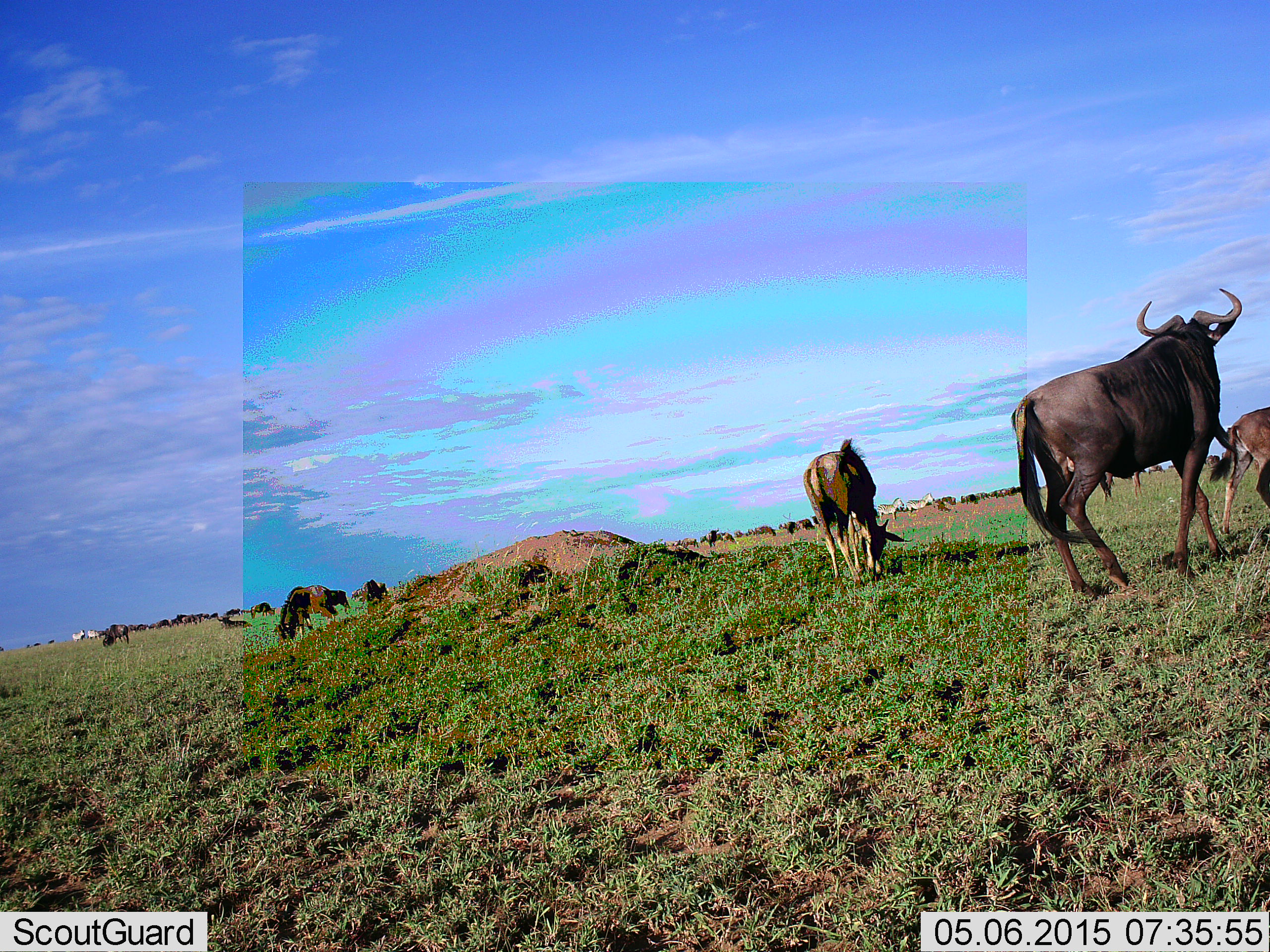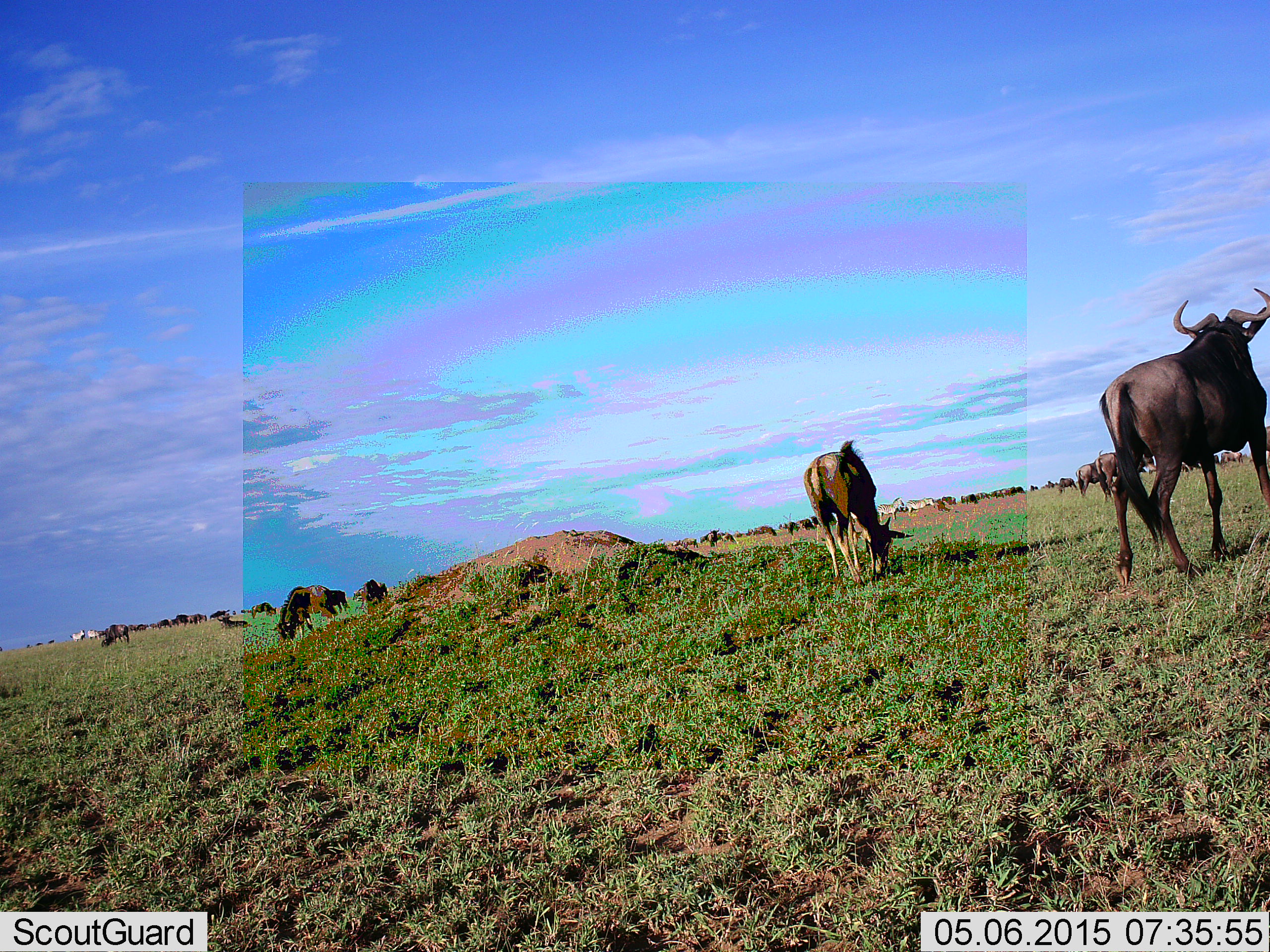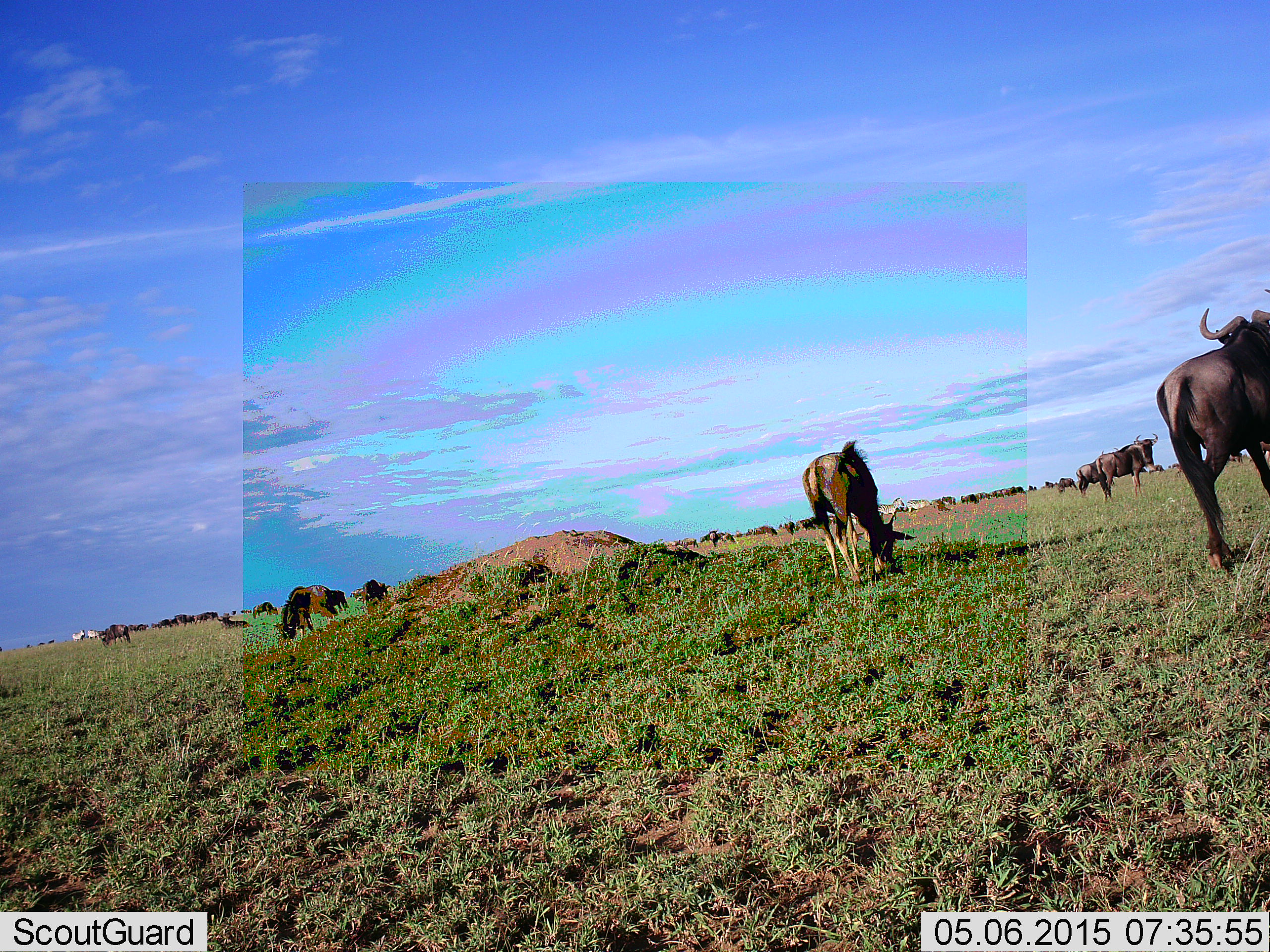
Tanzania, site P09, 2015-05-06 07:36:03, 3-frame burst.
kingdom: Animalia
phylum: Chordata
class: Mammalia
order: Artiodactyla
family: Bovidae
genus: Connochaetes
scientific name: Connochaetes taurinus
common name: blue wildebeest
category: wildebeest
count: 11-50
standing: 77%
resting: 15%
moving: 69%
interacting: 15%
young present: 15%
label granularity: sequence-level